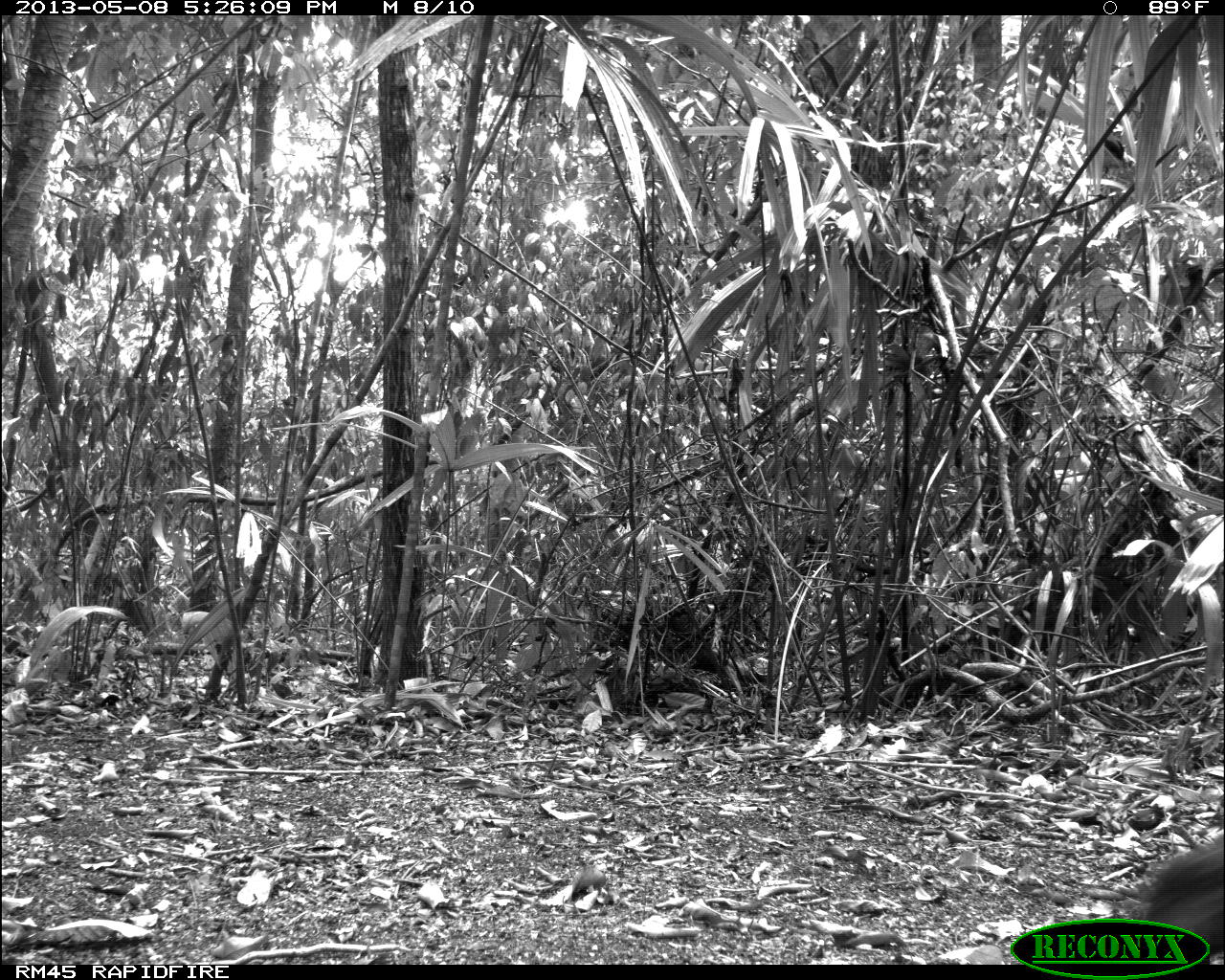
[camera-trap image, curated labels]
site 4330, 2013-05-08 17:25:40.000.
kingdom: Animalia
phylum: Chordata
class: Mammalia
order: Artiodactyla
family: Tayassuidae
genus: Tayassu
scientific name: Tayassu pecari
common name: white-lipped peccary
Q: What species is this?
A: Tayassu pecari (white-lipped peccary).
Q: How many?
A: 4.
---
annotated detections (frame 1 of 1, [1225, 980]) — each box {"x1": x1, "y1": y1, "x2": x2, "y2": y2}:
tayassu pecari: {"x1": 1128, "y1": 834, "x2": 1223, "y2": 956}